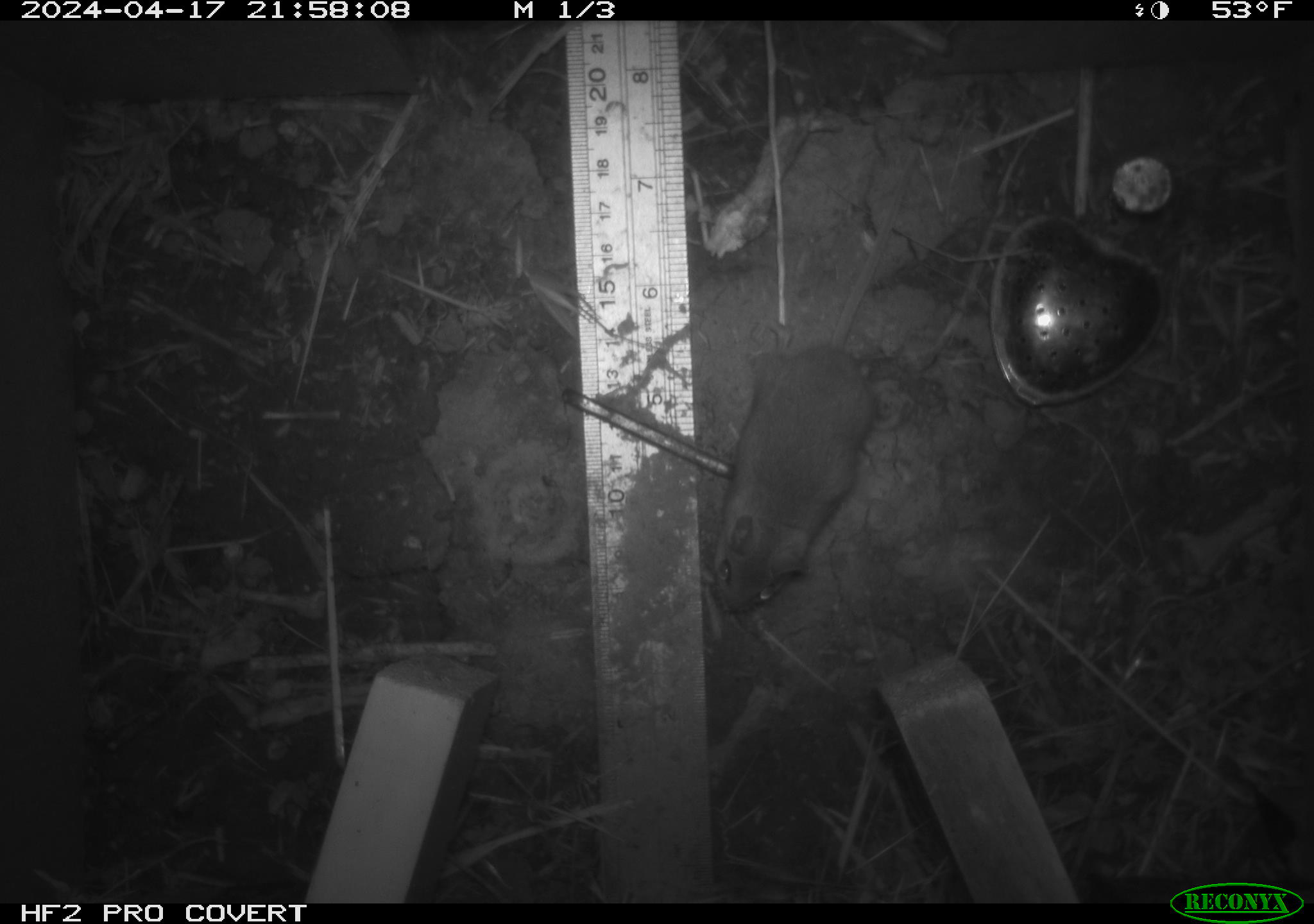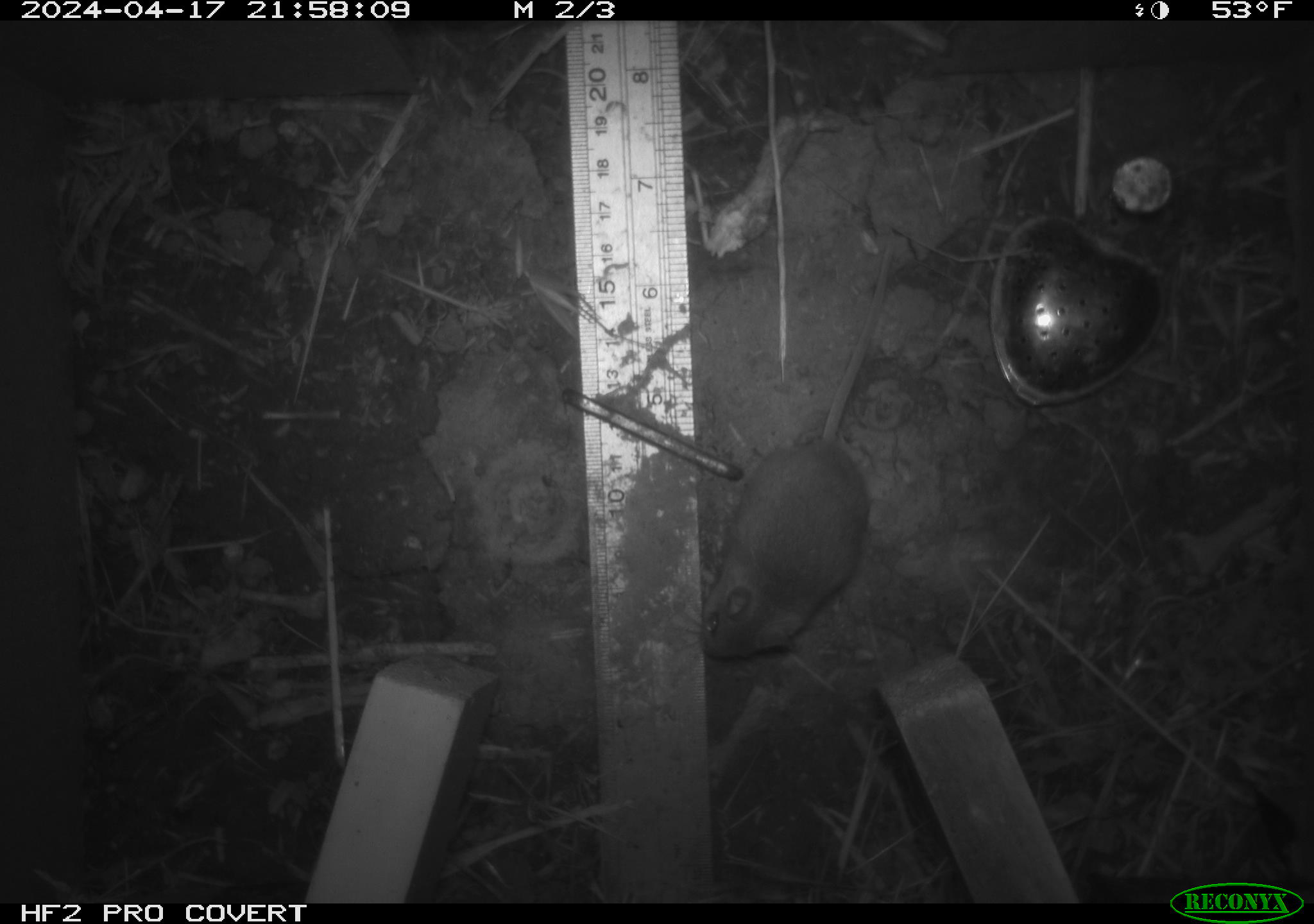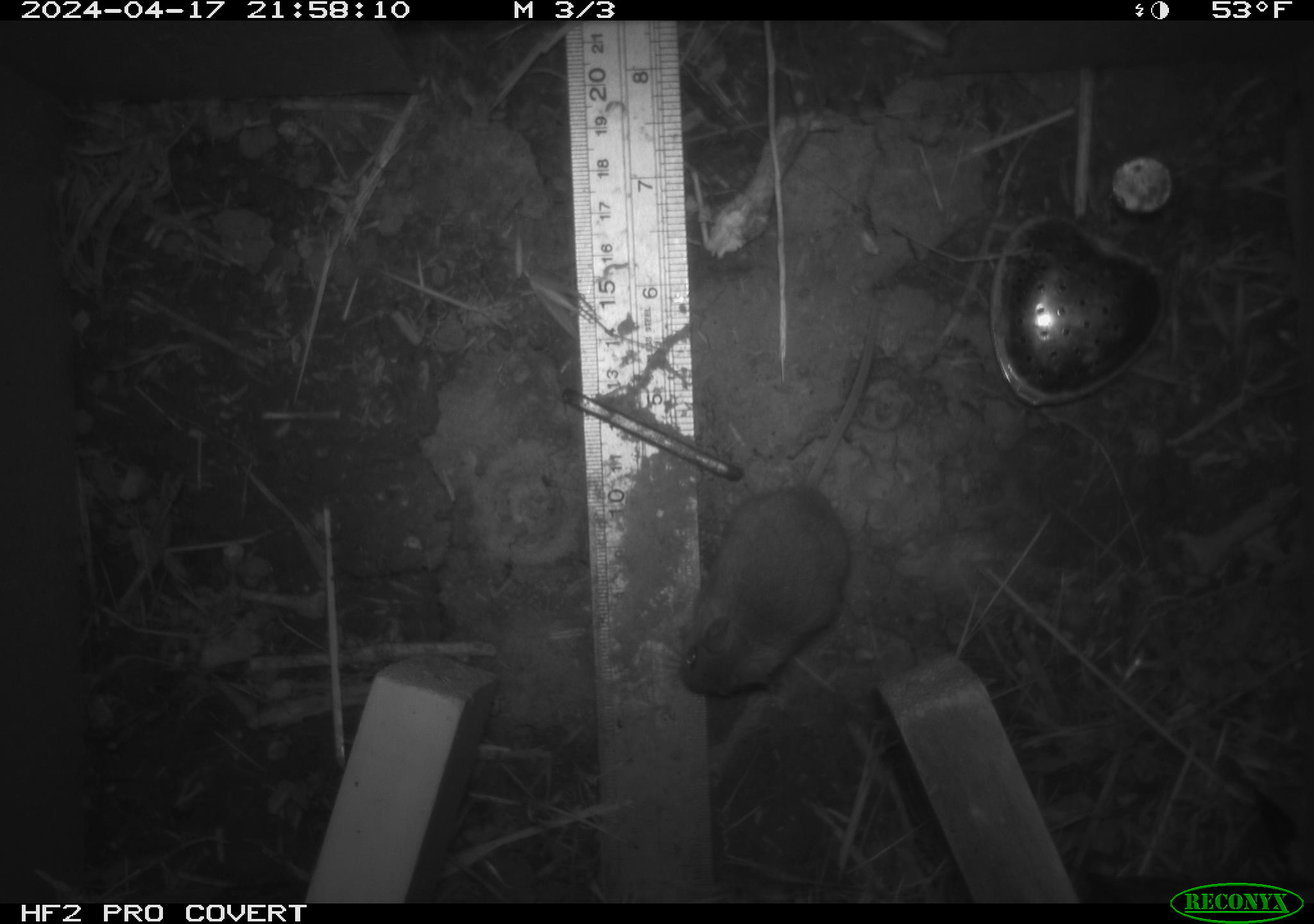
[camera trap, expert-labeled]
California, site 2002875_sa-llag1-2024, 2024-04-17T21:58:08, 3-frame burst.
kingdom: Animalia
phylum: Chordata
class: Mammalia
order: Rodentia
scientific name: Rodentia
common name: mouse species